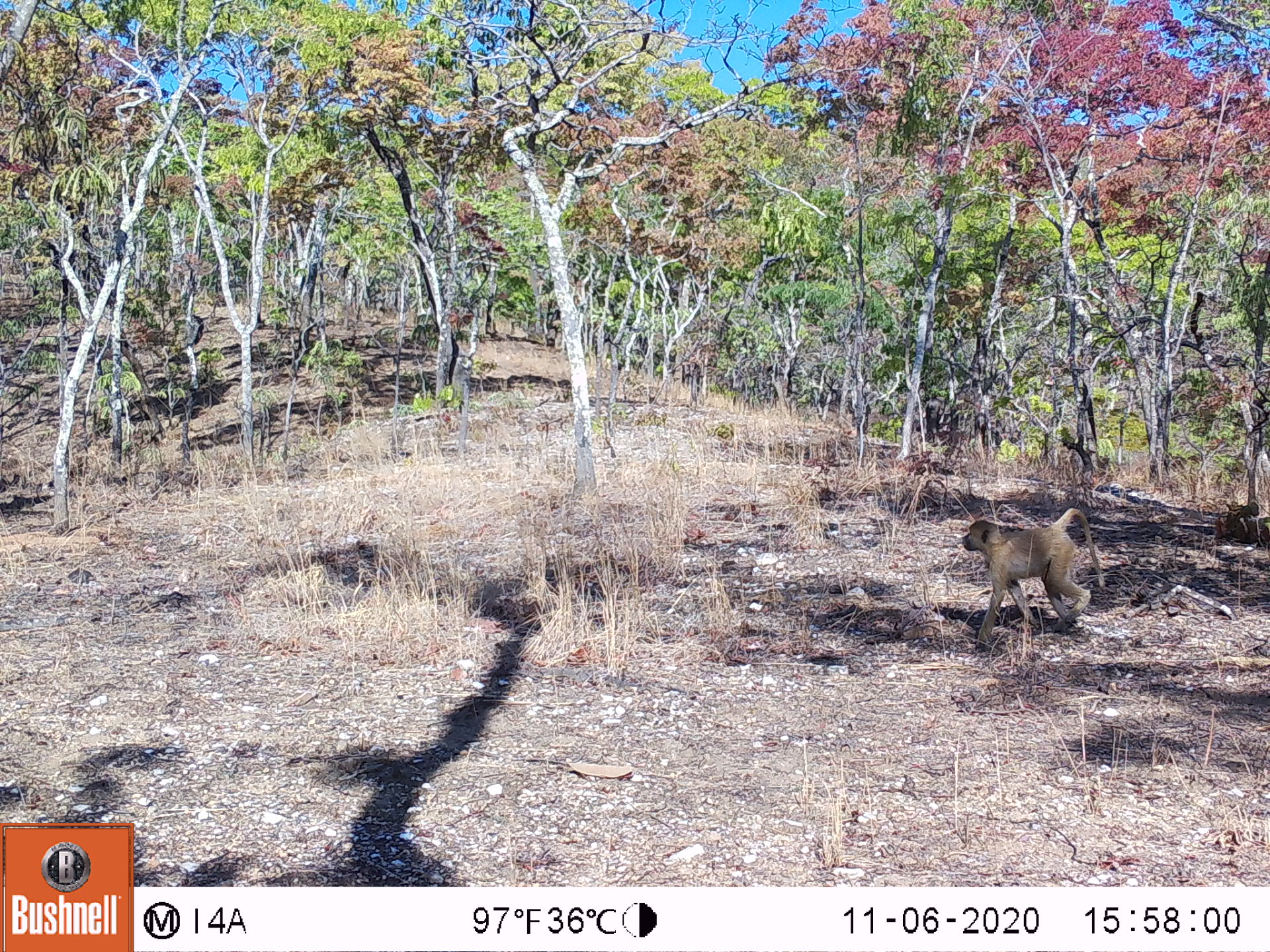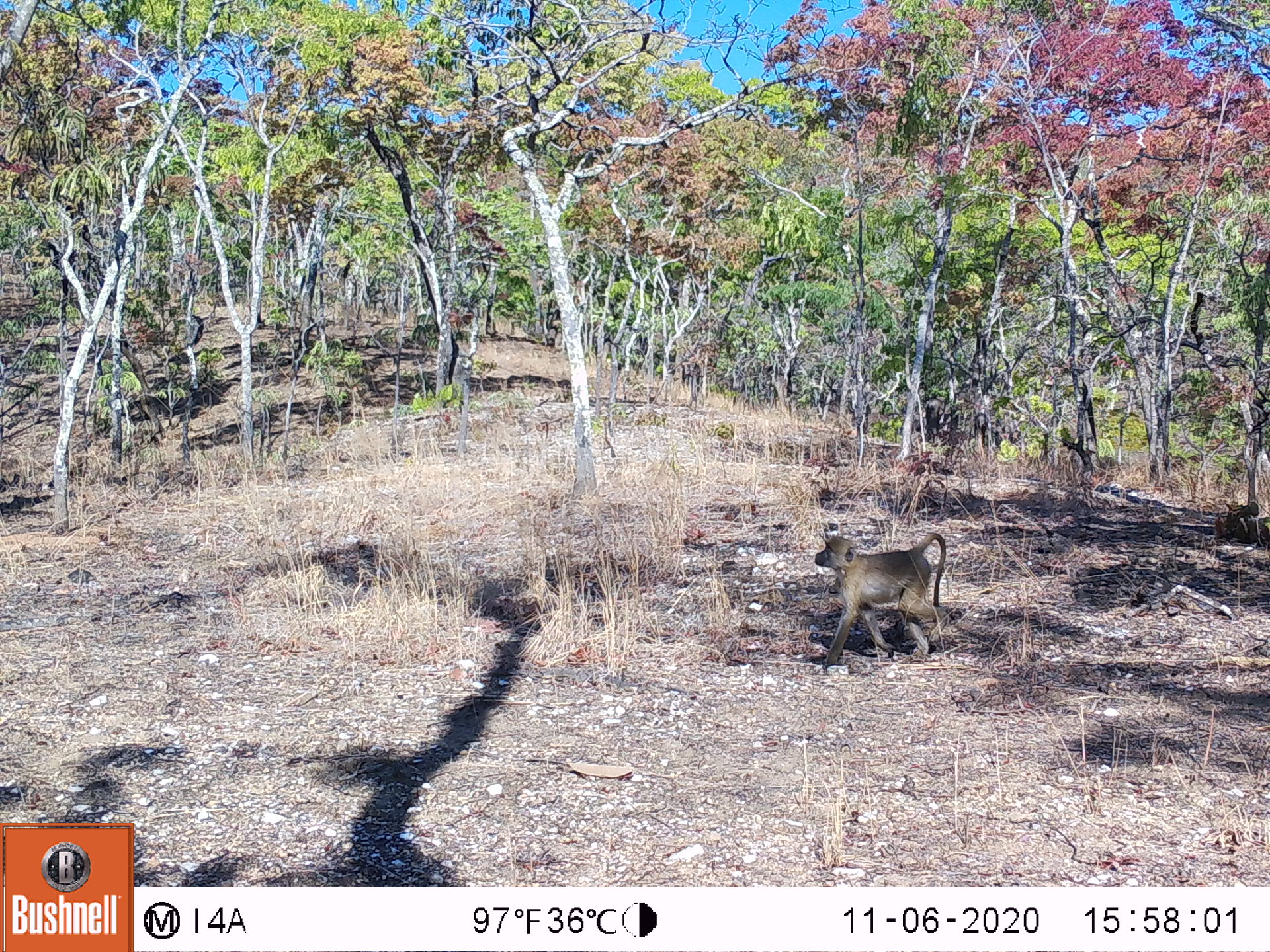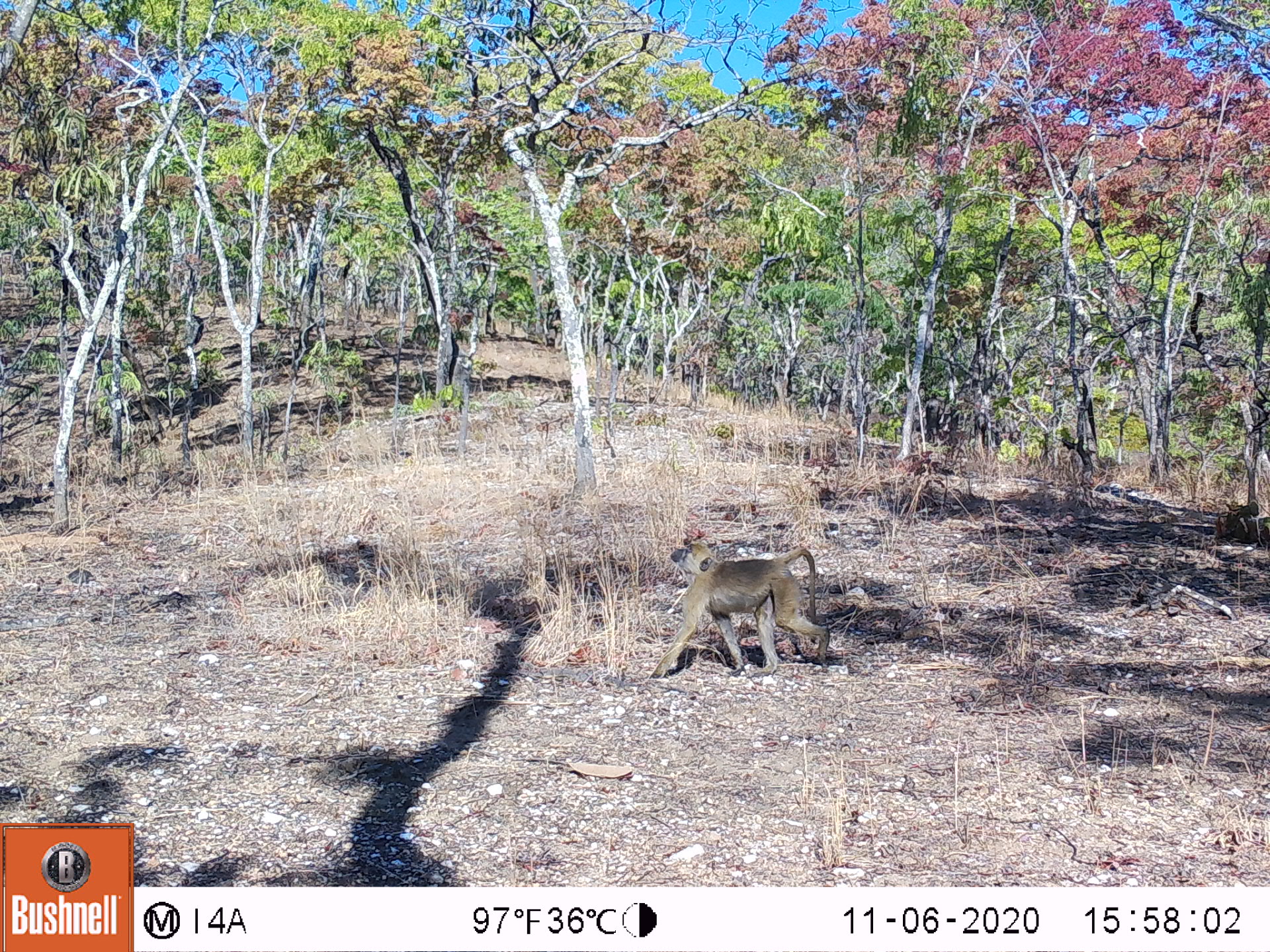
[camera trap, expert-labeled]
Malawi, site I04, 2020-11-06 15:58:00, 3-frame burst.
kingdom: Animalia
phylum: Chordata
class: Mammalia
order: Primates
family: Cercopithecidae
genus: Papio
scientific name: Papio cynocephalus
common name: yellow baboon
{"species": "yellow baboon (Papio cynocephalus)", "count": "1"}